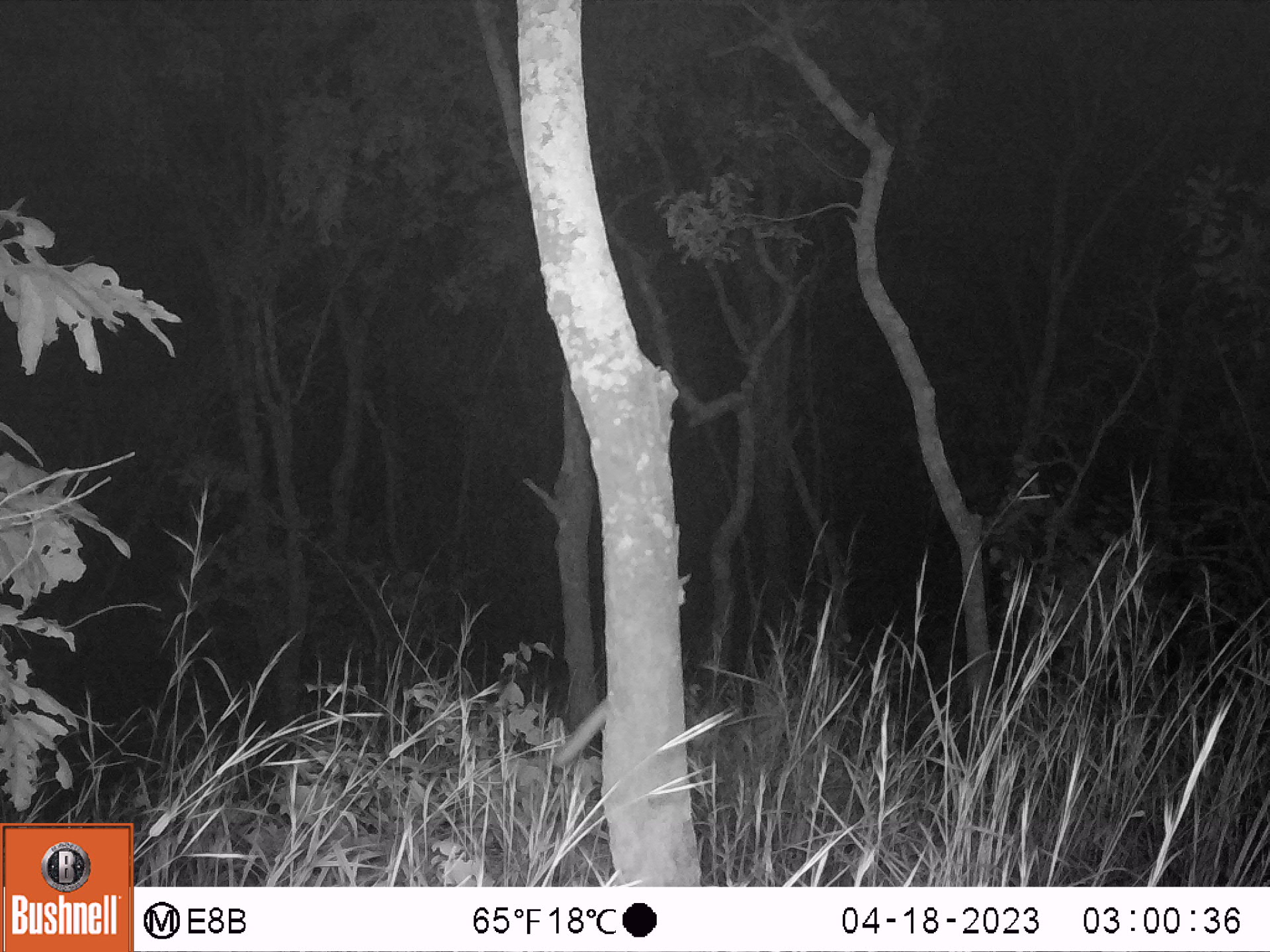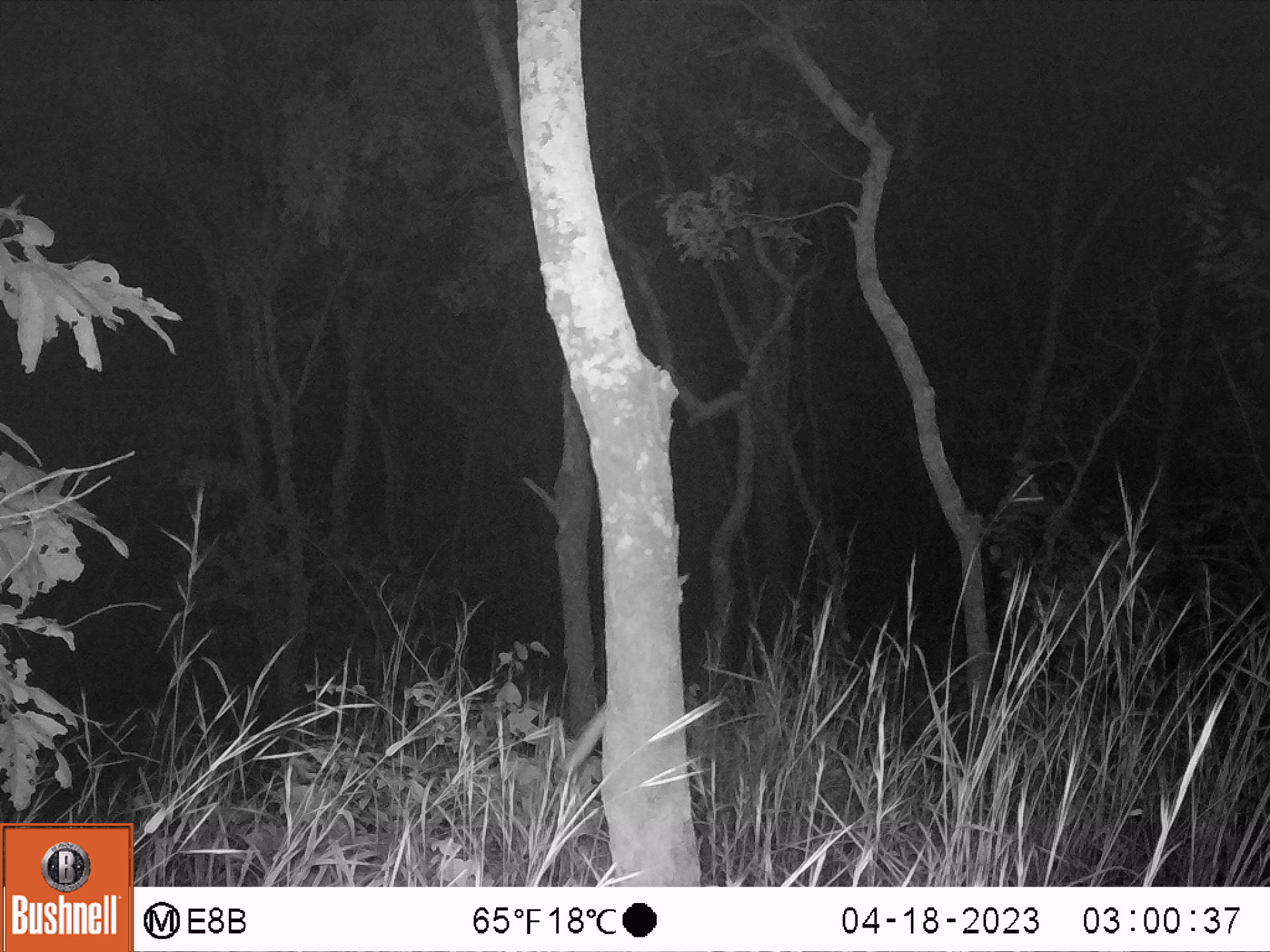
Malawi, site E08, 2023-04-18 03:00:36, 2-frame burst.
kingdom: Animalia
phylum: Chordata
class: Mammalia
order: Primates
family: Galagidae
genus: Galago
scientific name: Galago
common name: lesser bushbabies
Galago (lesser bushbabies), count 1.